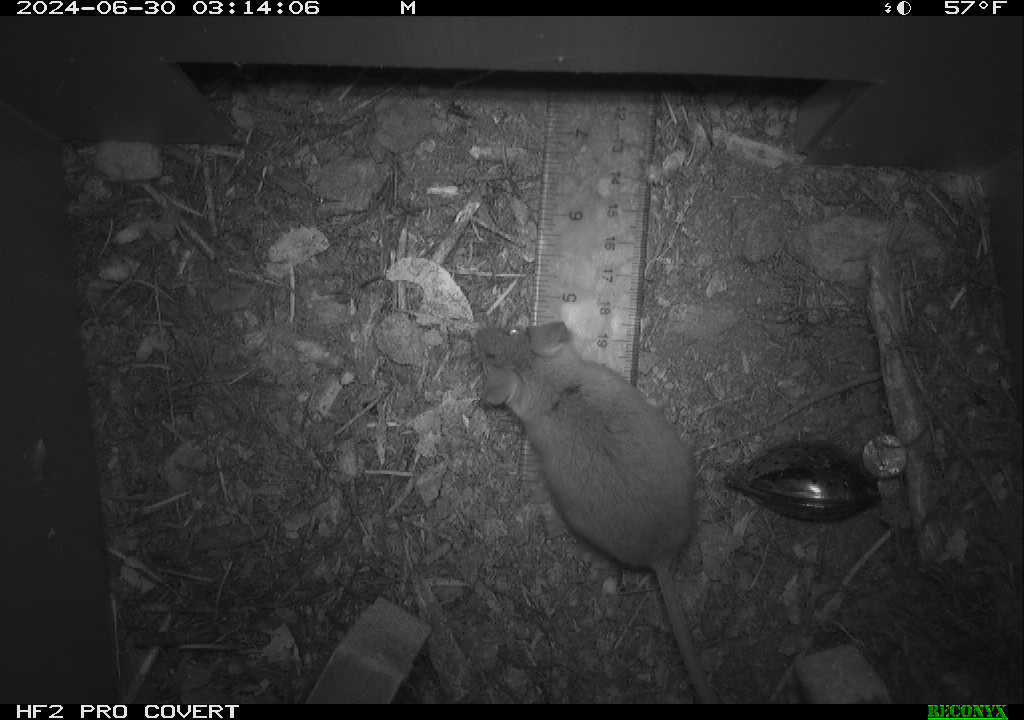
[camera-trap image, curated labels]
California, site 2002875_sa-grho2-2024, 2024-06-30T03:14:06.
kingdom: Animalia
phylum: Chordata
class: Mammalia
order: Rodentia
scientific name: Rodentia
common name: mouse species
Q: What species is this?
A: Mouse species (Rodentia).